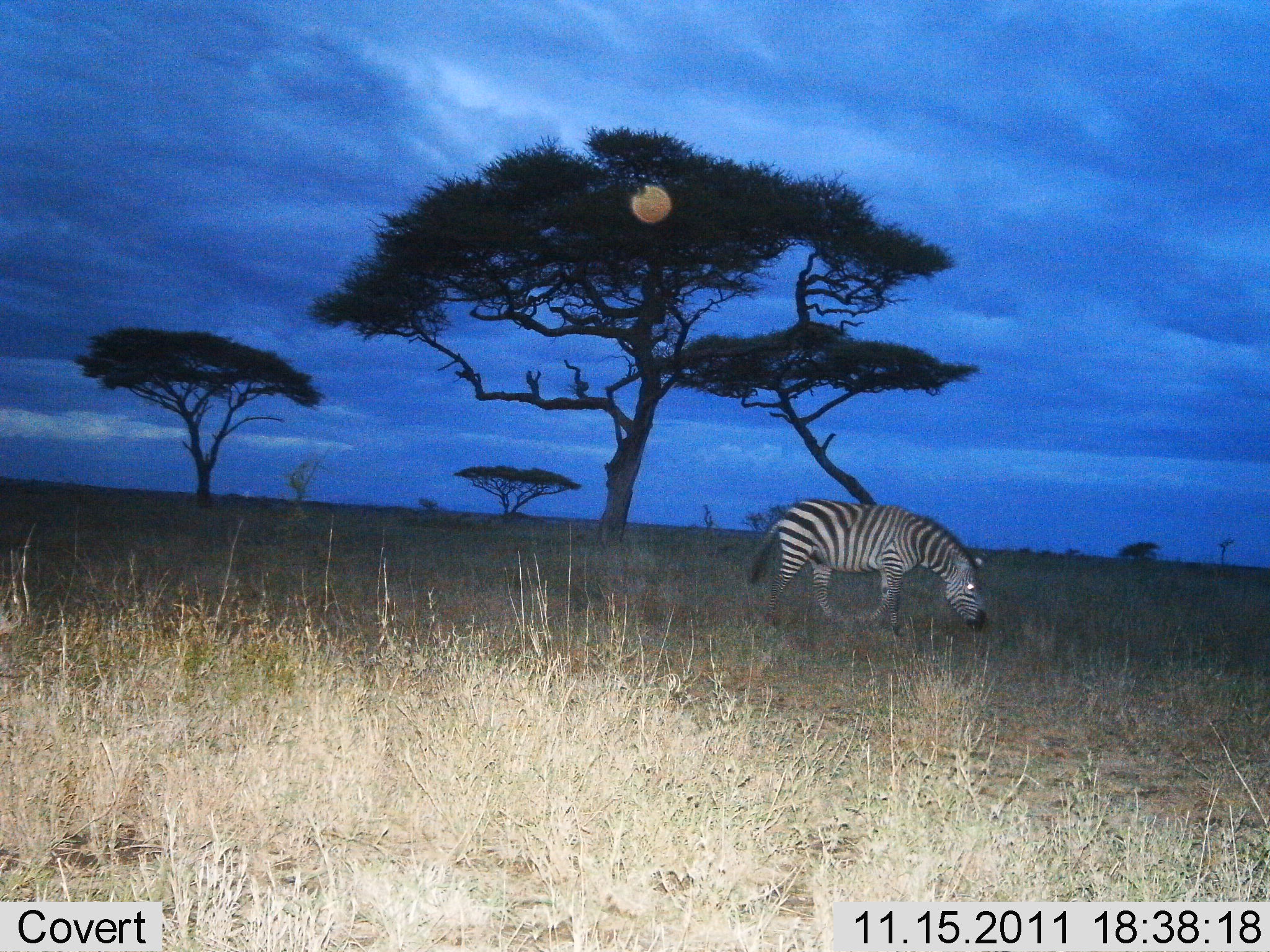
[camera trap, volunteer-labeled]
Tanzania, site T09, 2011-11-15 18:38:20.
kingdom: Animalia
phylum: Chordata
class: Mammalia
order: Perissodactyla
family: Equidae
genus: Equus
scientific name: Equus quagga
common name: plains zebra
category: zebra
Zebra (plains zebra) (Equus quagga), count 1. Behavior (volunteer vote fractions): standing 36%, resting 0%, moving 27%, interacting 0%. Young present (vote fraction): 0%. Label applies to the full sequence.